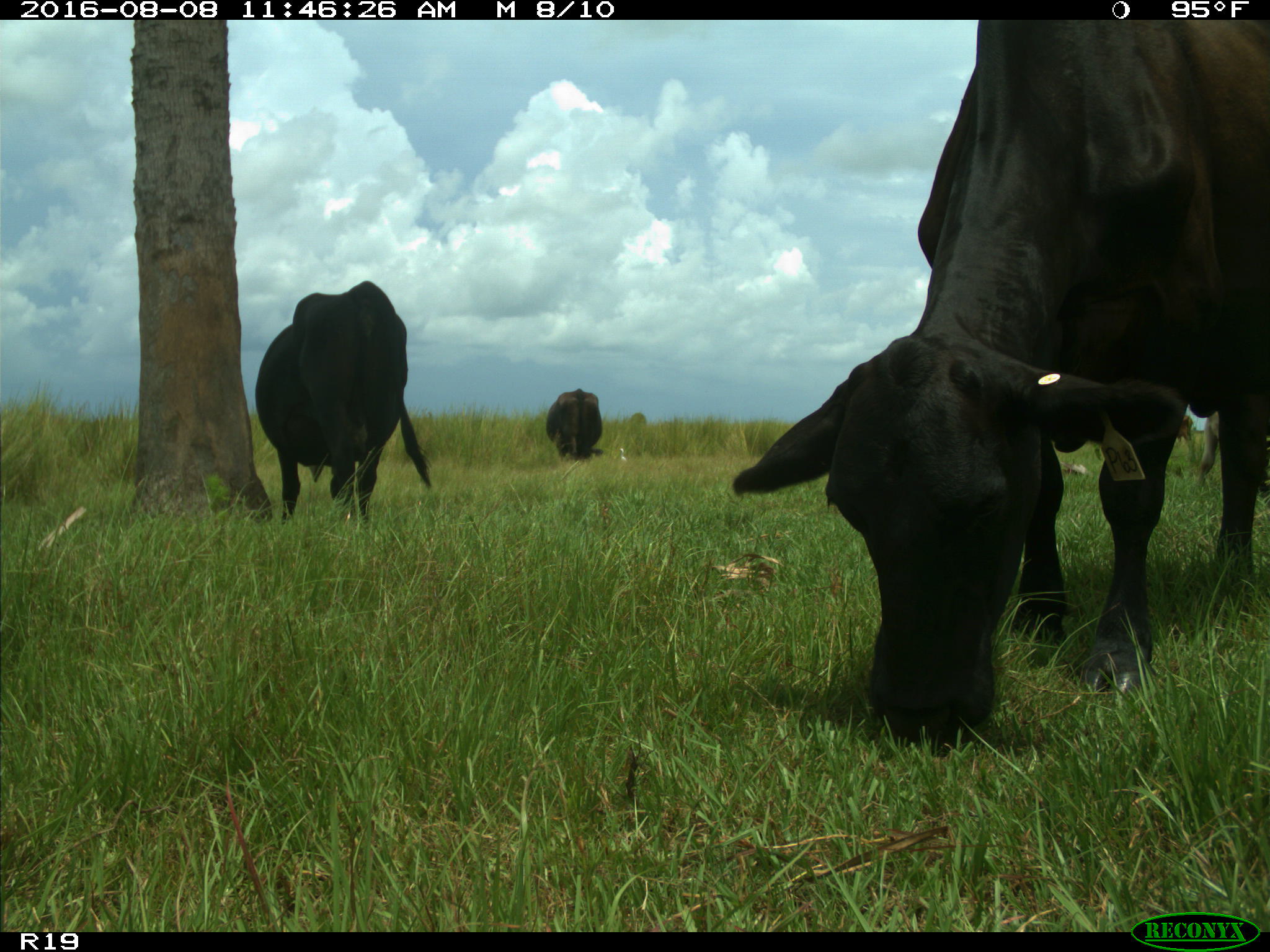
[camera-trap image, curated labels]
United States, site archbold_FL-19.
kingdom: Animalia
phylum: Chordata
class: Mammalia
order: Artiodactyla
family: Bovidae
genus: Bos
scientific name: Bos taurus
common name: domestic cow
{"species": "Bos taurus (domestic cow)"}